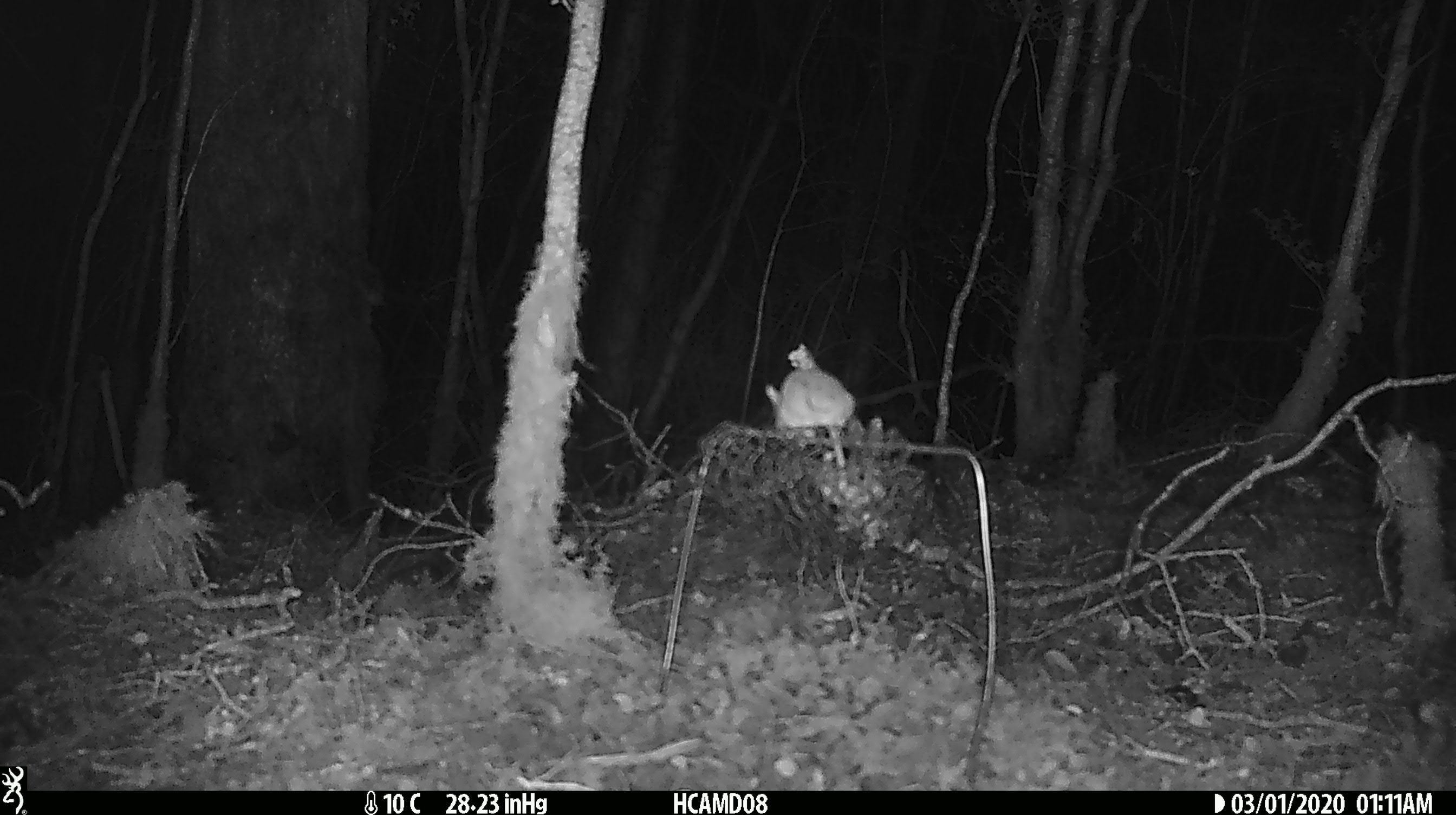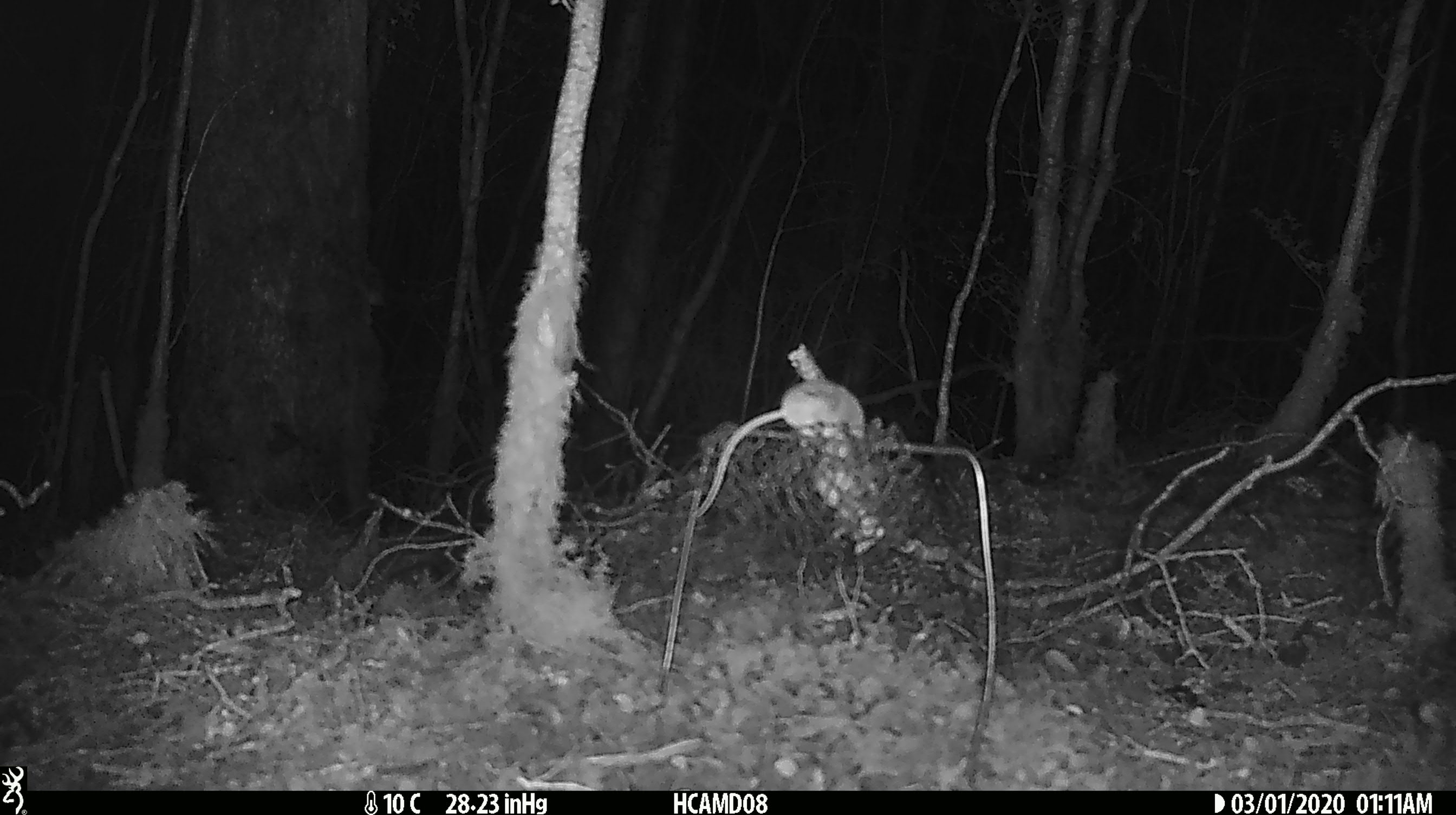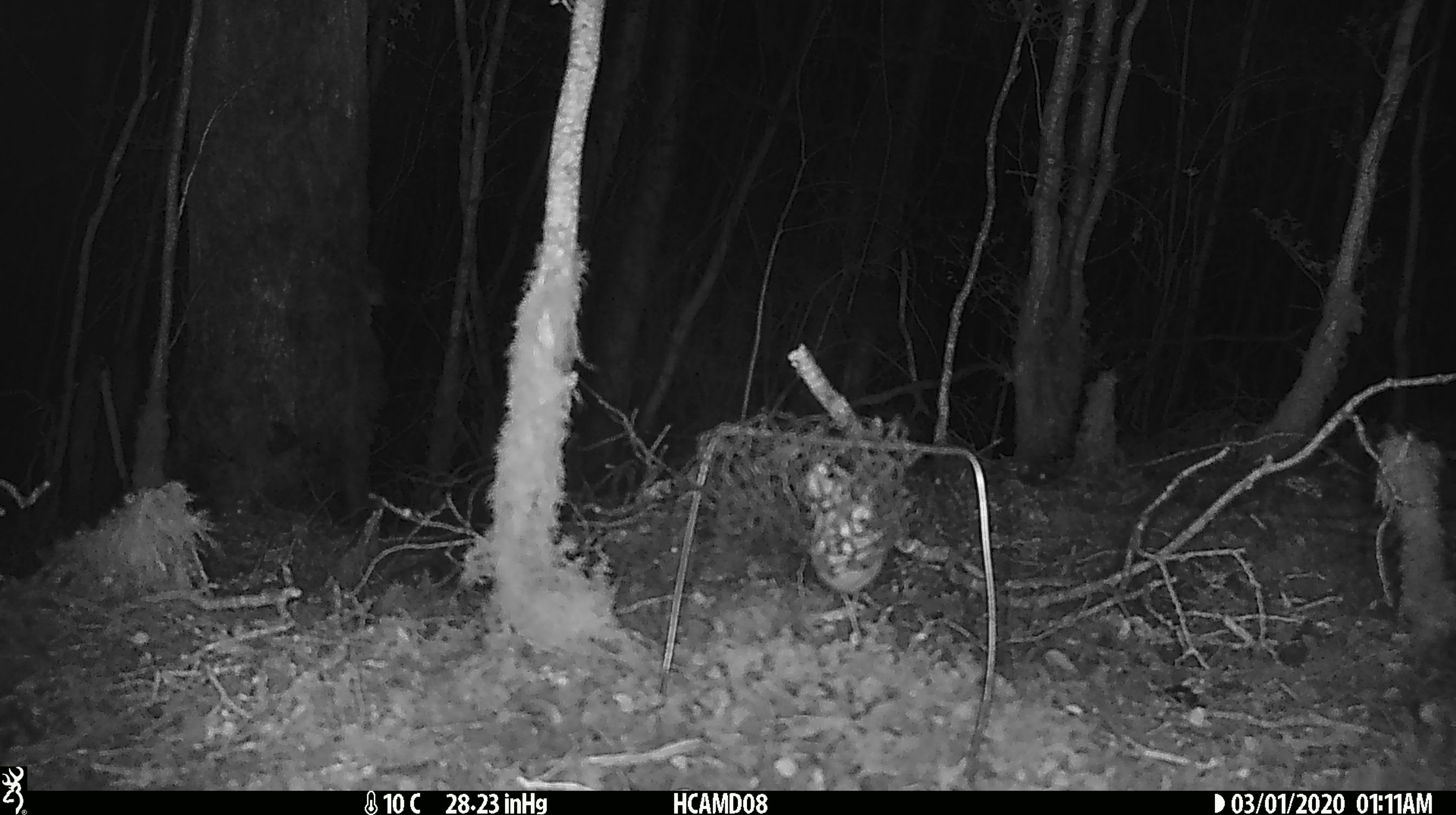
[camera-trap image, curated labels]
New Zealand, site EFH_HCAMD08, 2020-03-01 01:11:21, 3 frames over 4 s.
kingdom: Animalia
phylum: Chordata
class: Mammalia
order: Rodentia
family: Muridae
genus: Mus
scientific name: Mus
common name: mouse